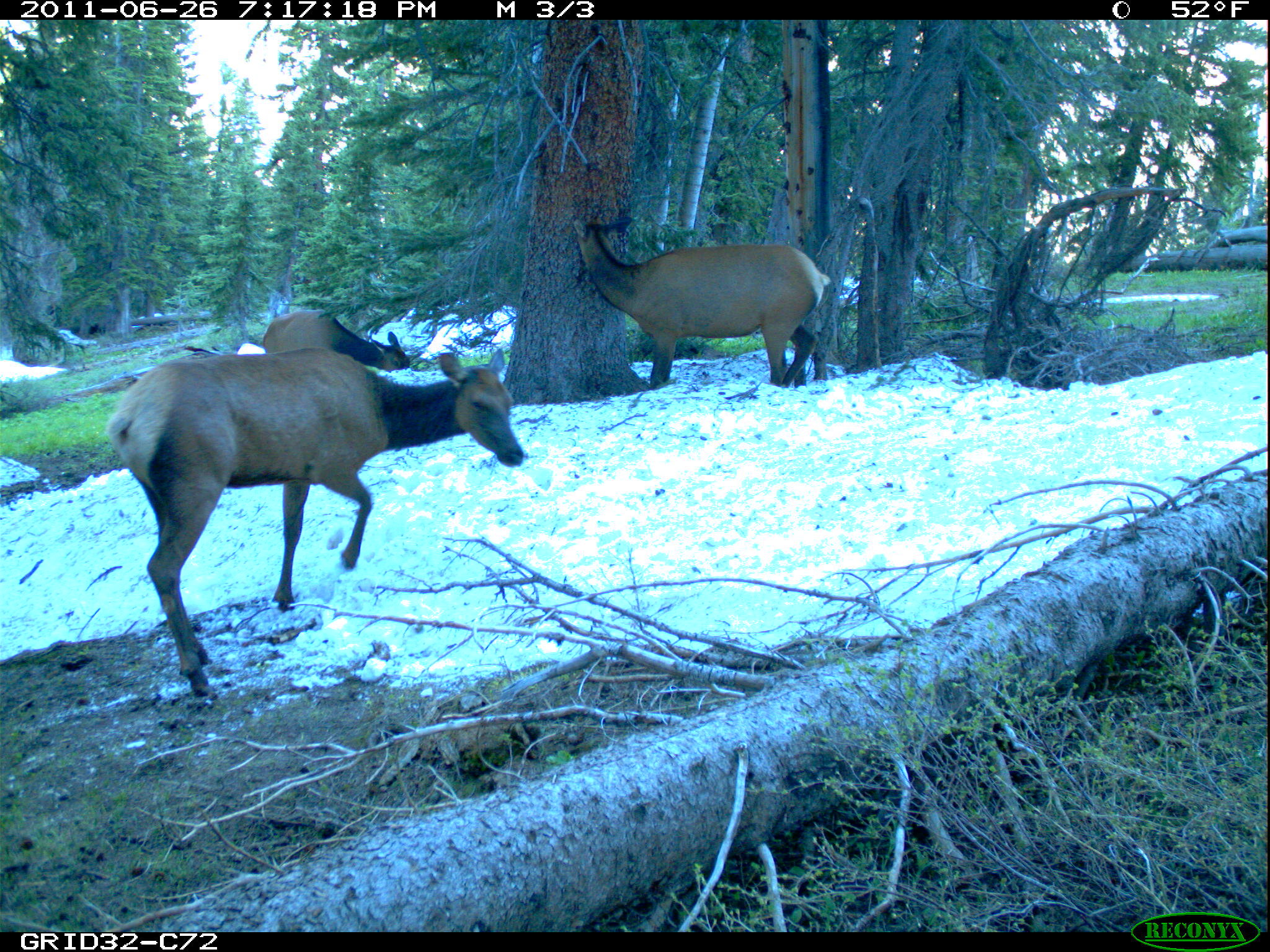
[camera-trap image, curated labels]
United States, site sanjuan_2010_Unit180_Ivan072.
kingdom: Animalia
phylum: Chordata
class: Mammalia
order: Artiodactyla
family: Cervidae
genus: Cervus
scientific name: Cervus elaphus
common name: red deer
Cervus elaphus (red deer).